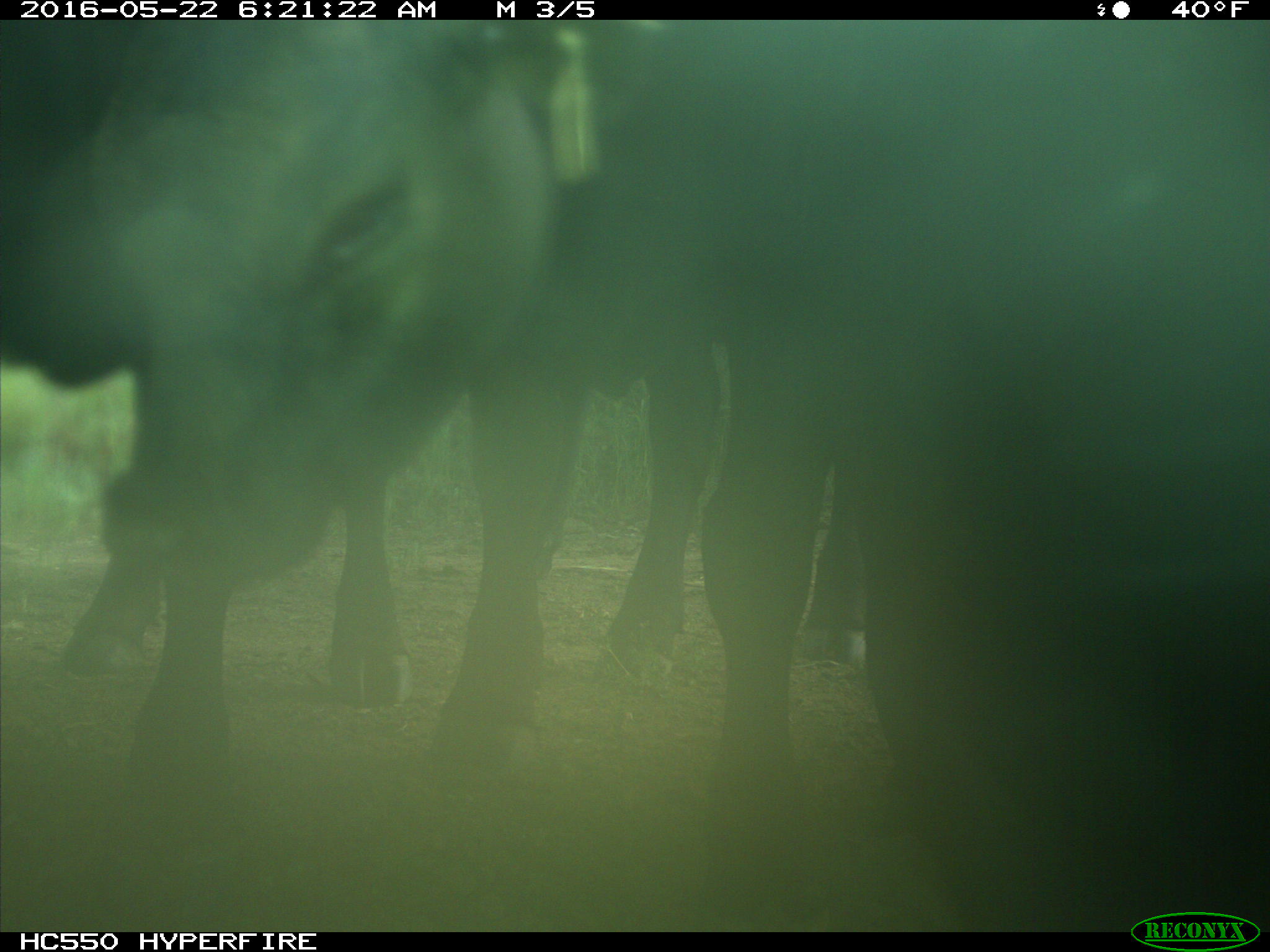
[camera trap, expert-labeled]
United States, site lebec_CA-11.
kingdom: Animalia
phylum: Chordata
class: Mammalia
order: Artiodactyla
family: Bovidae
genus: Bos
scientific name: Bos taurus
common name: domestic cow